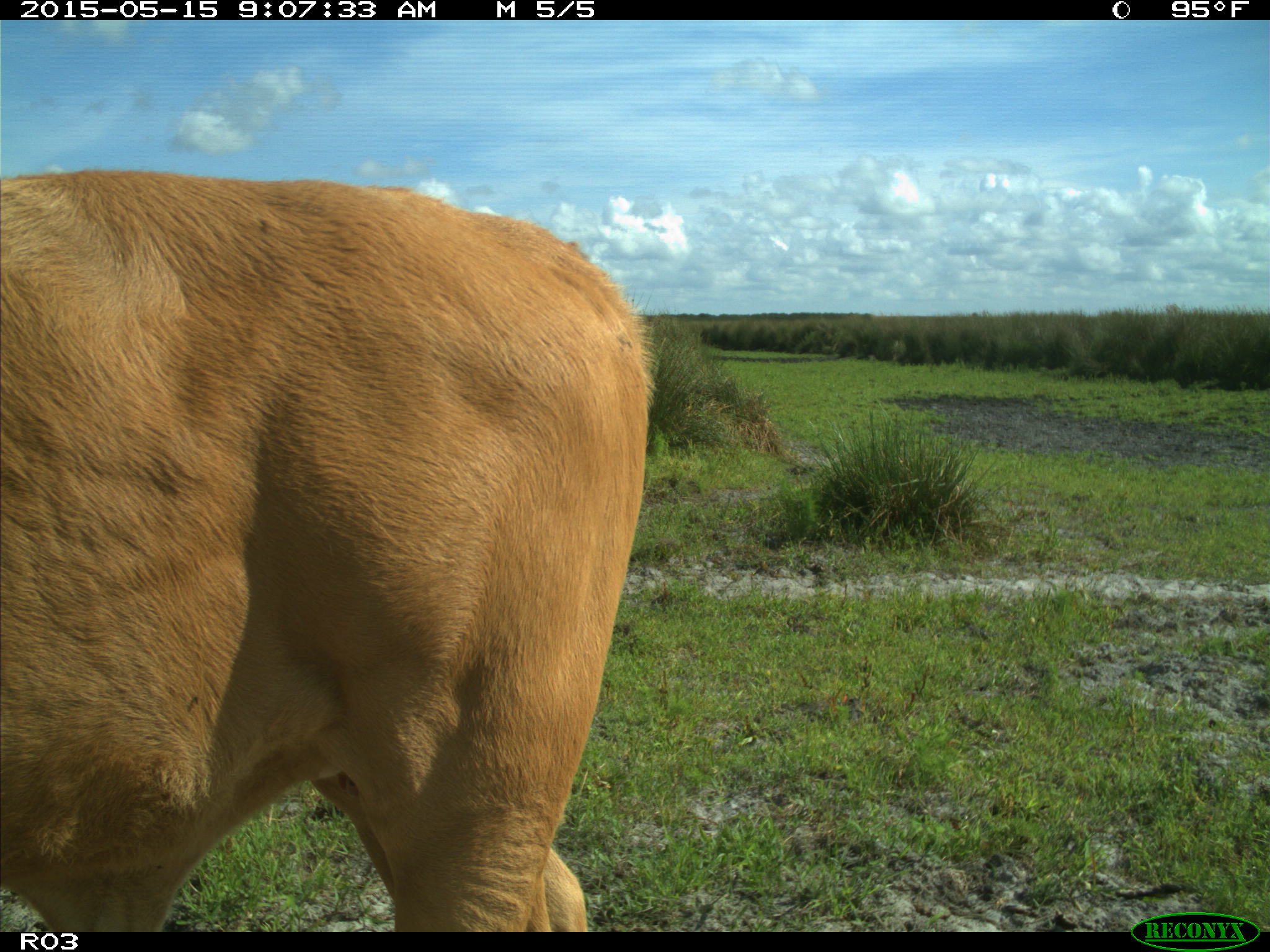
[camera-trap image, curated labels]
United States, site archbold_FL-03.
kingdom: Animalia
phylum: Chordata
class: Mammalia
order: Artiodactyla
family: Bovidae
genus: Bos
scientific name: Bos taurus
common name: domestic cow